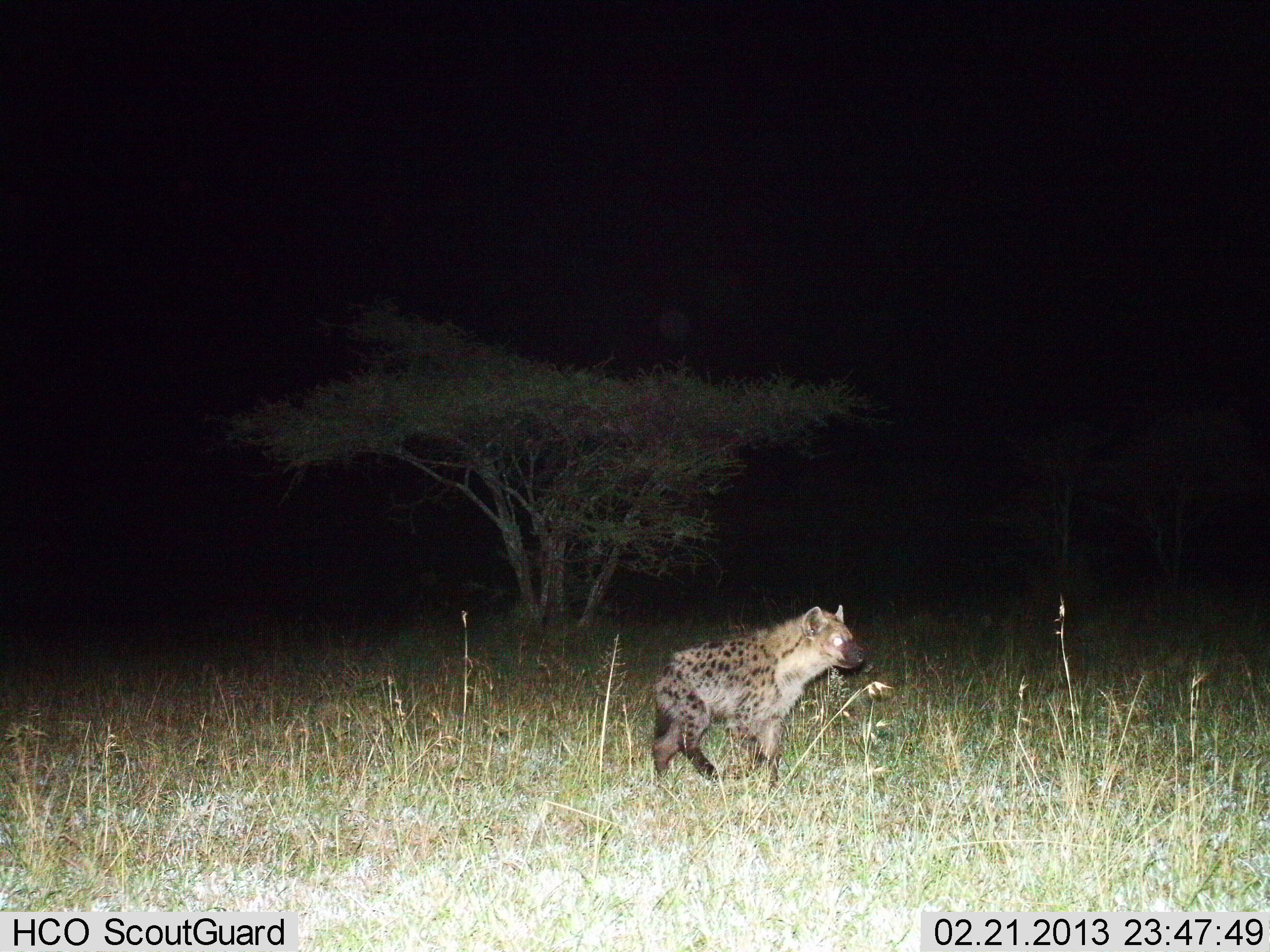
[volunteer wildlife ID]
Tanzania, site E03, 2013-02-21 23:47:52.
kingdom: Animalia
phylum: Chordata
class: Mammalia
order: Carnivora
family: Hyaenidae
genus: Crocuta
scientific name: Crocuta crocuta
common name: spotted hyena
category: hyenaspotted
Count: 1.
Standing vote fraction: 44%.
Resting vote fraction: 0%.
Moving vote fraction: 56%.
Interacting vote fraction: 0%.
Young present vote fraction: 0%.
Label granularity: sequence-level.